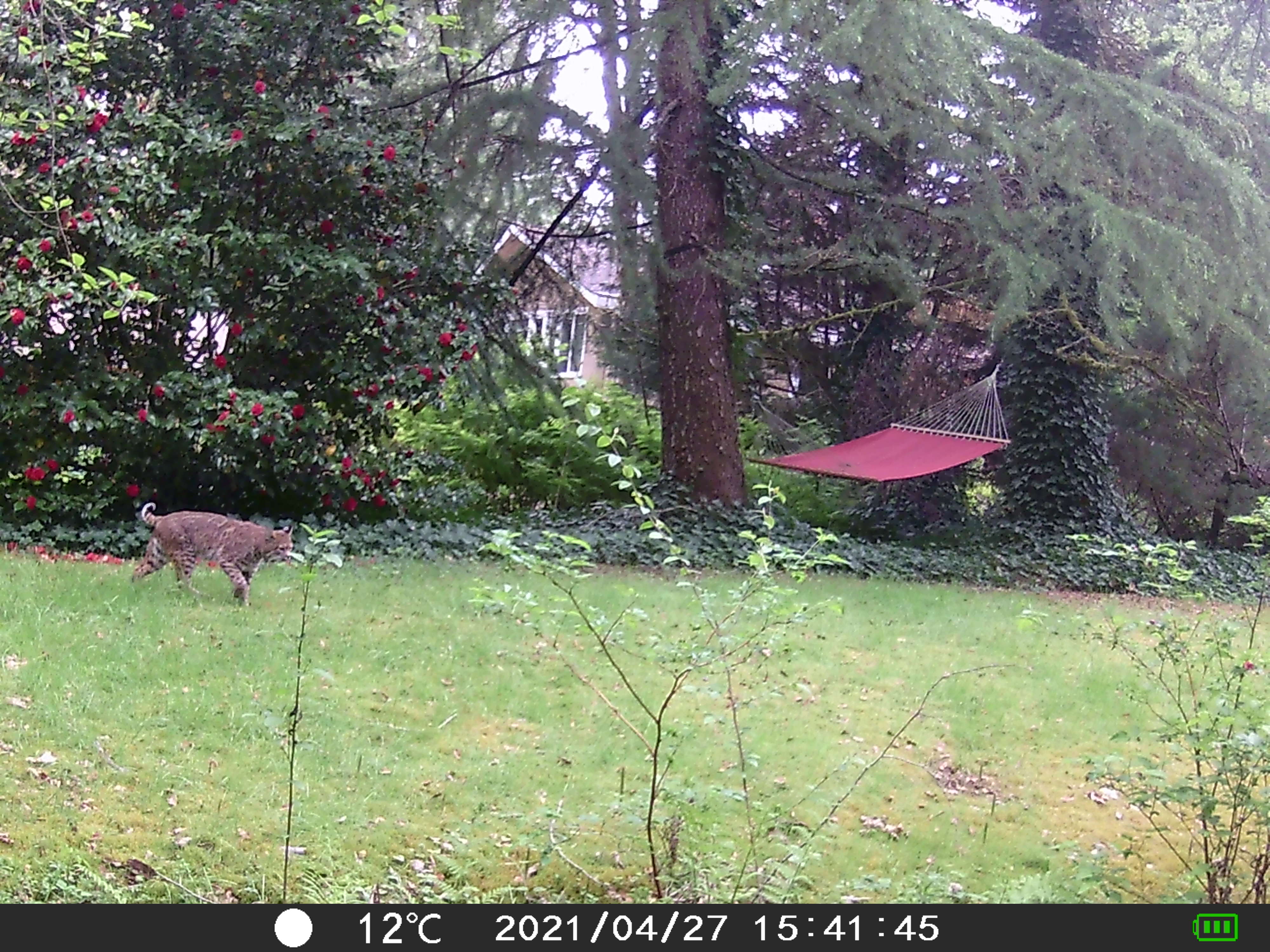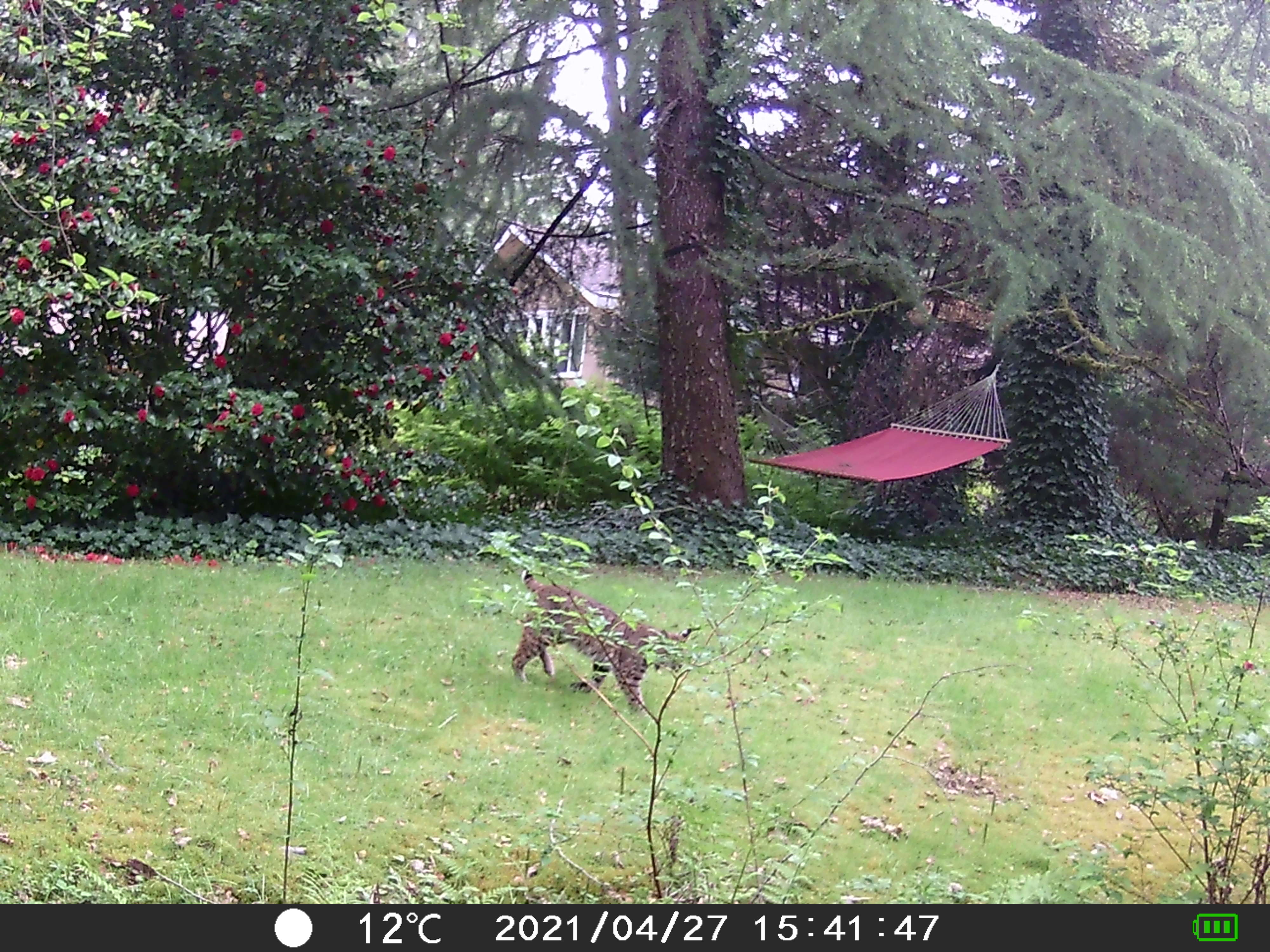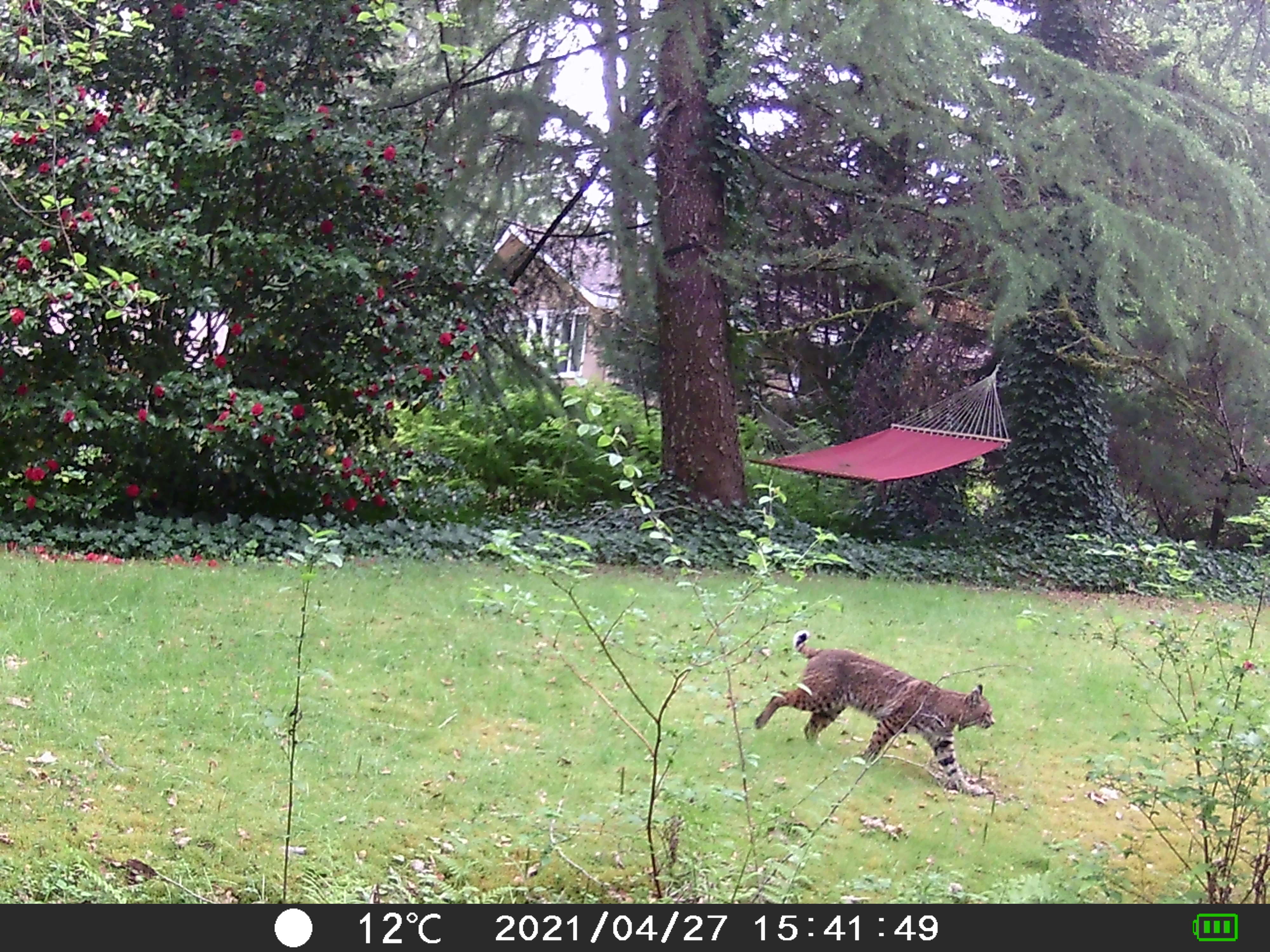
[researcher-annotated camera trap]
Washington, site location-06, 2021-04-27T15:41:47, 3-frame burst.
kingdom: Animalia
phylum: Chordata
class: Mammalia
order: Carnivora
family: Felidae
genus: Lynx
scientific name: Lynx rufus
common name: bobcat